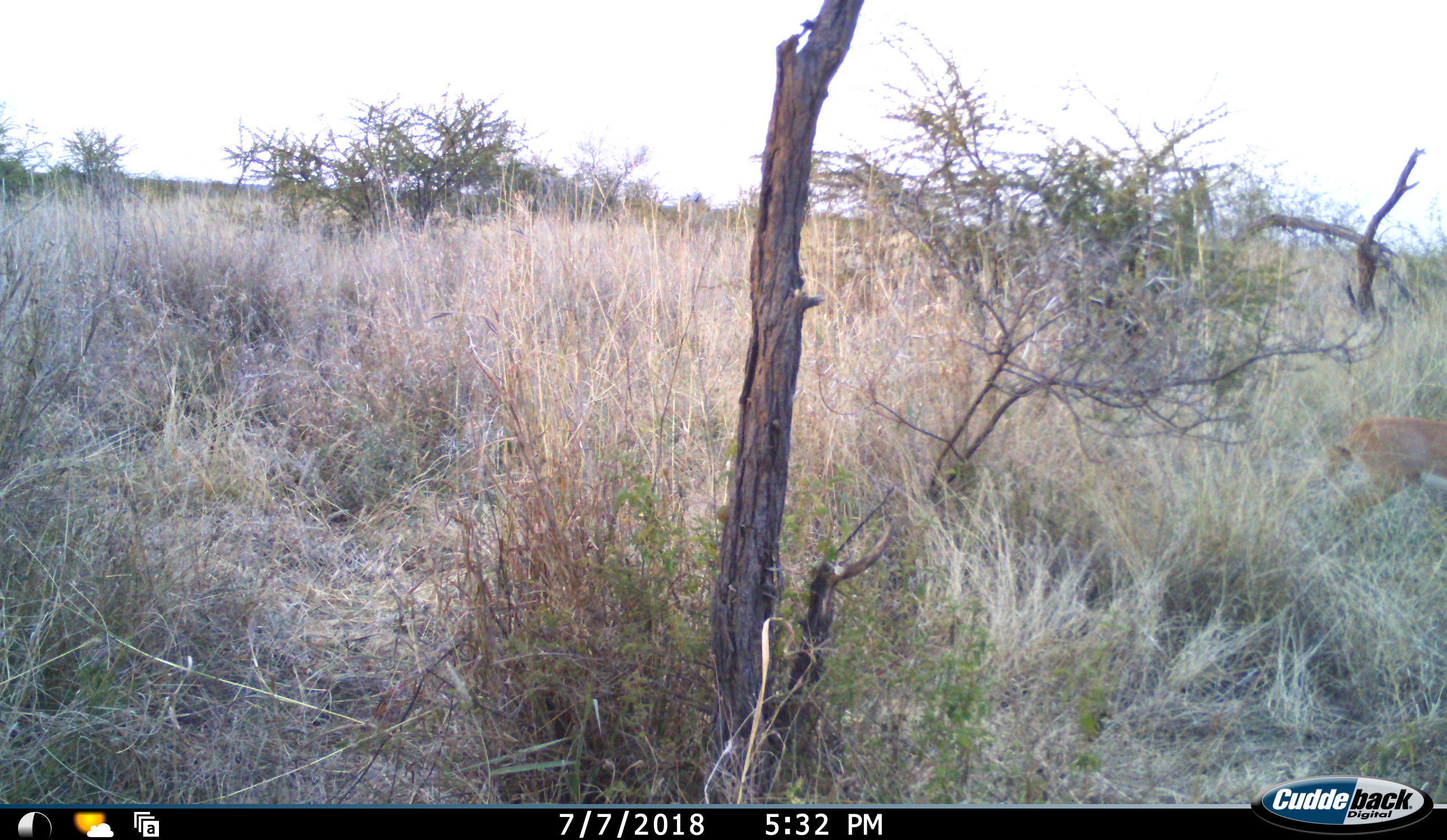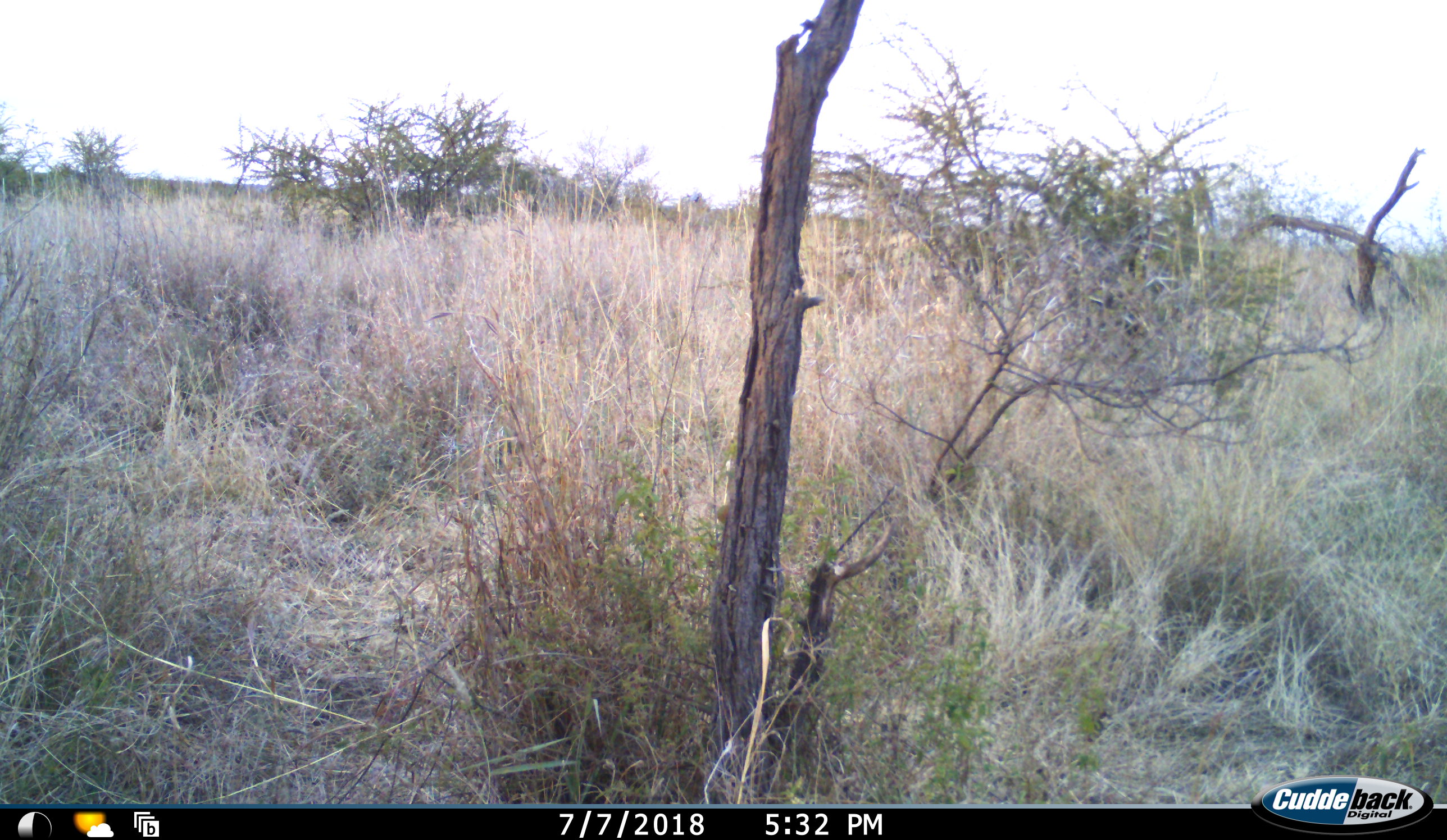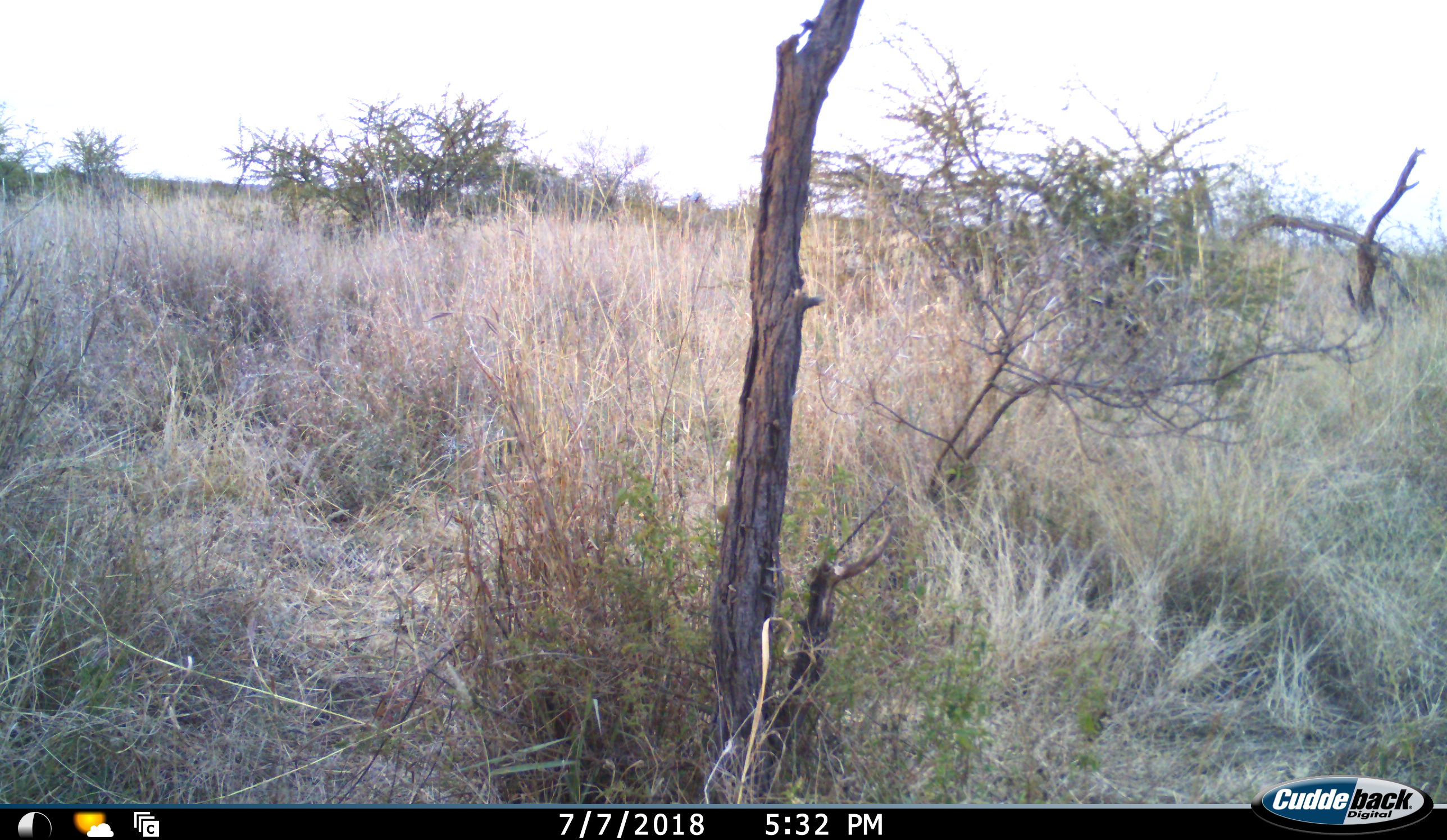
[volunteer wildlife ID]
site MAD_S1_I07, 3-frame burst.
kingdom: Animalia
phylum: Chordata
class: Mammalia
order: Artiodactyla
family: Bovidae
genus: Aepyceros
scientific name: Aepyceros melampus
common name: impala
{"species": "impala (Aepyceros melampus)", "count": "1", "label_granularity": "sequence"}